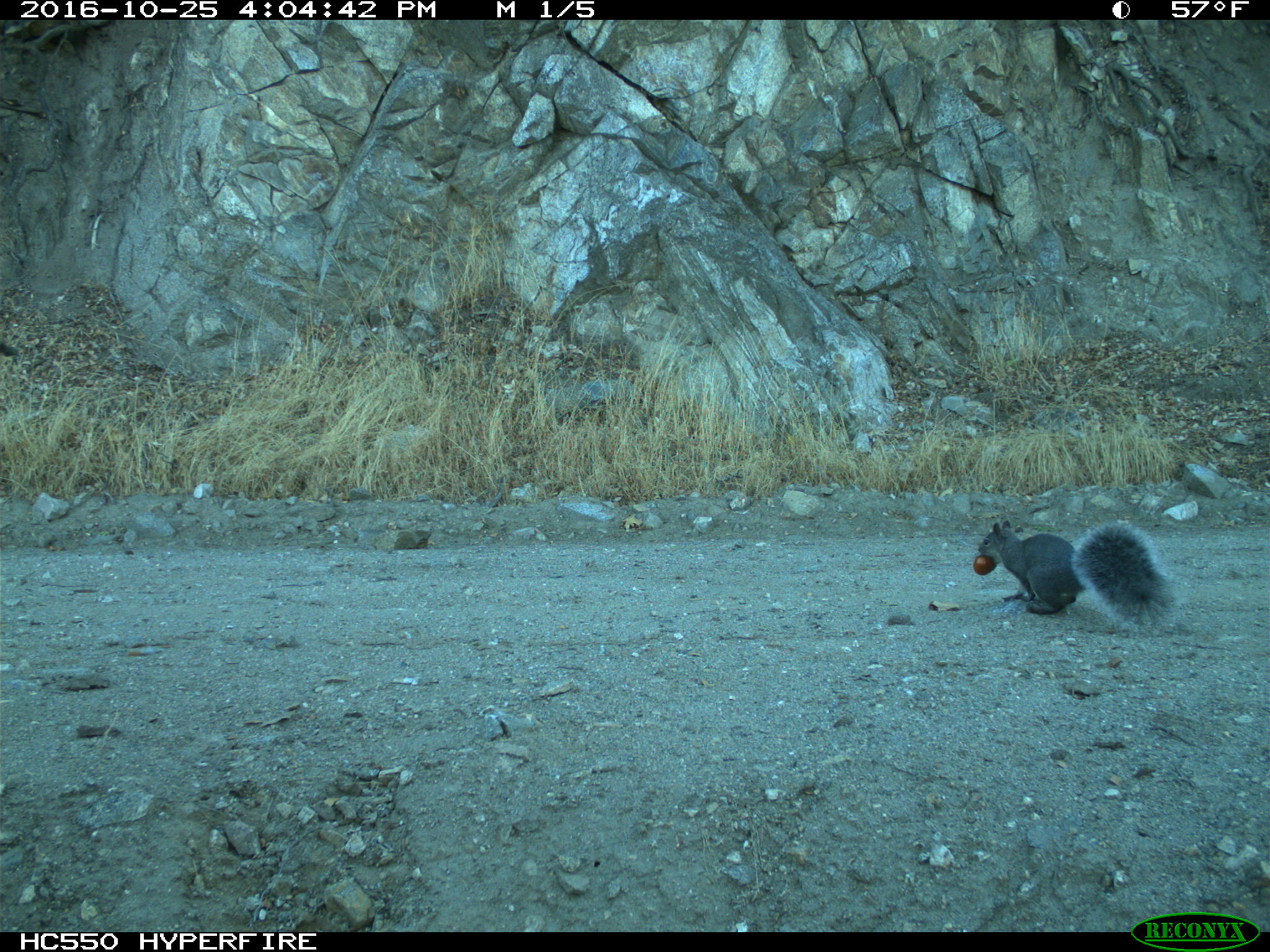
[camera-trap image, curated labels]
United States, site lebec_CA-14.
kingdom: Animalia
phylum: Chordata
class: Mammalia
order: Rodentia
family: Sciuridae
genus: Sciurus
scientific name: Sciurus carolinensis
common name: eastern gray squirrel